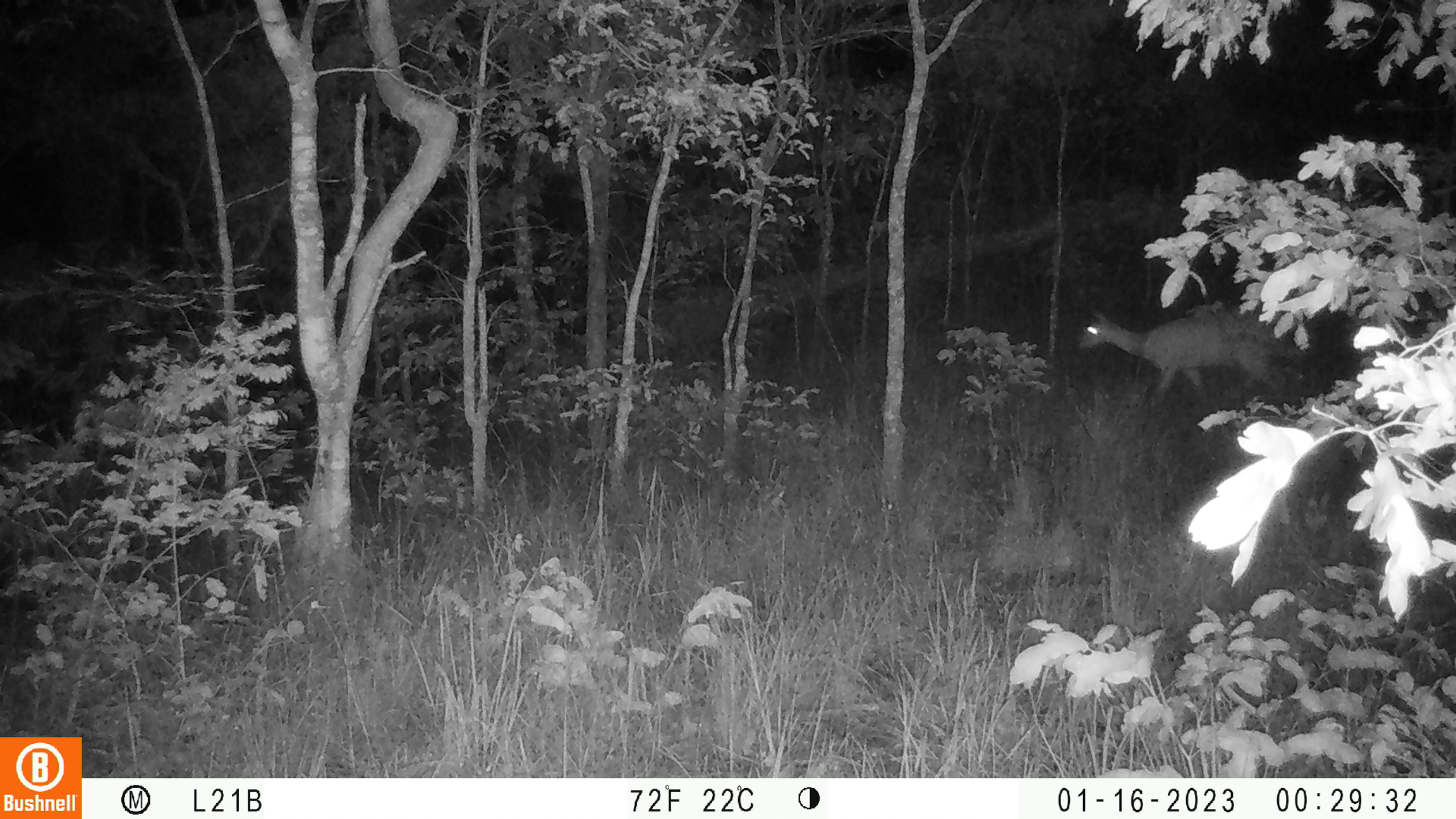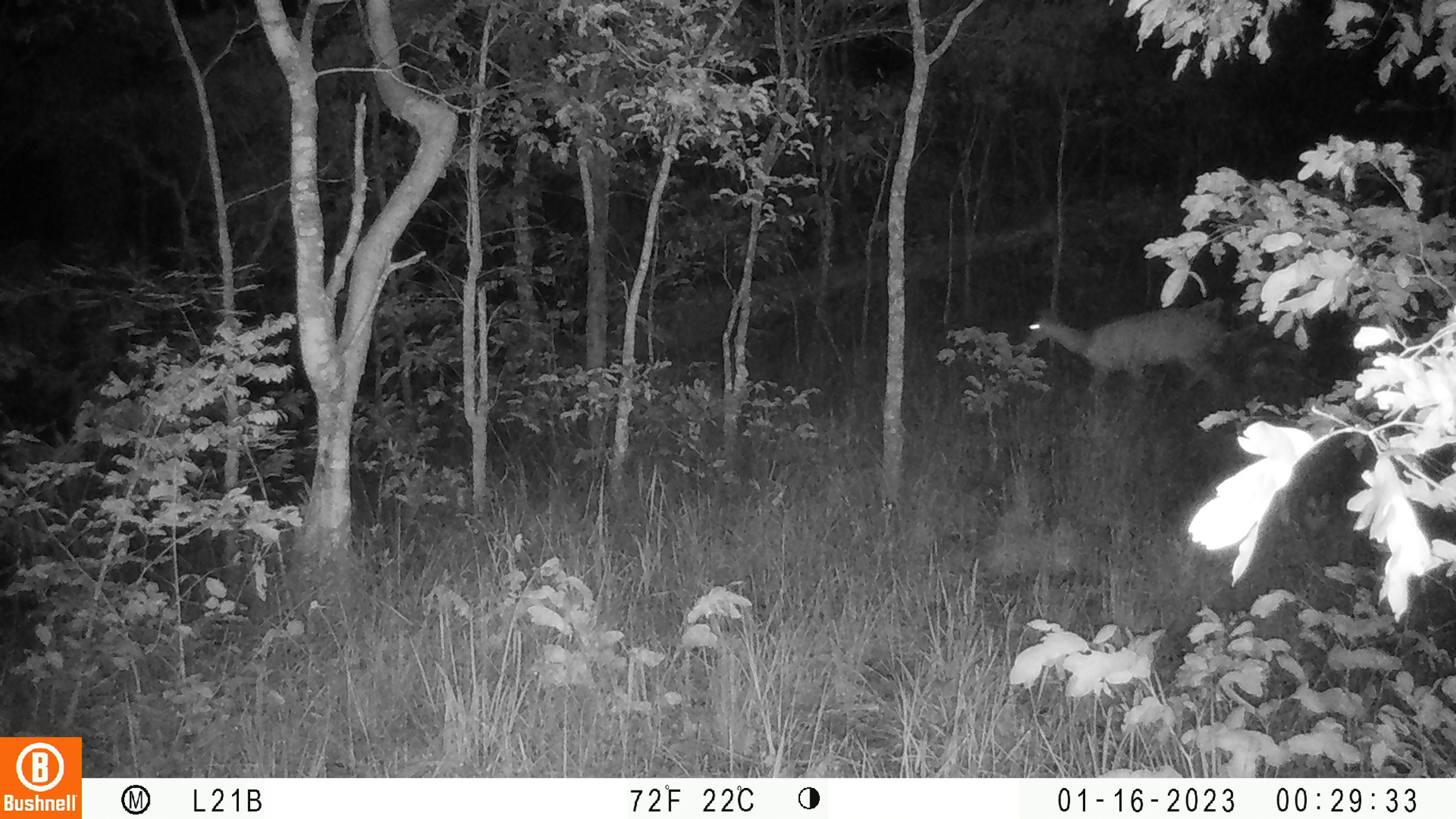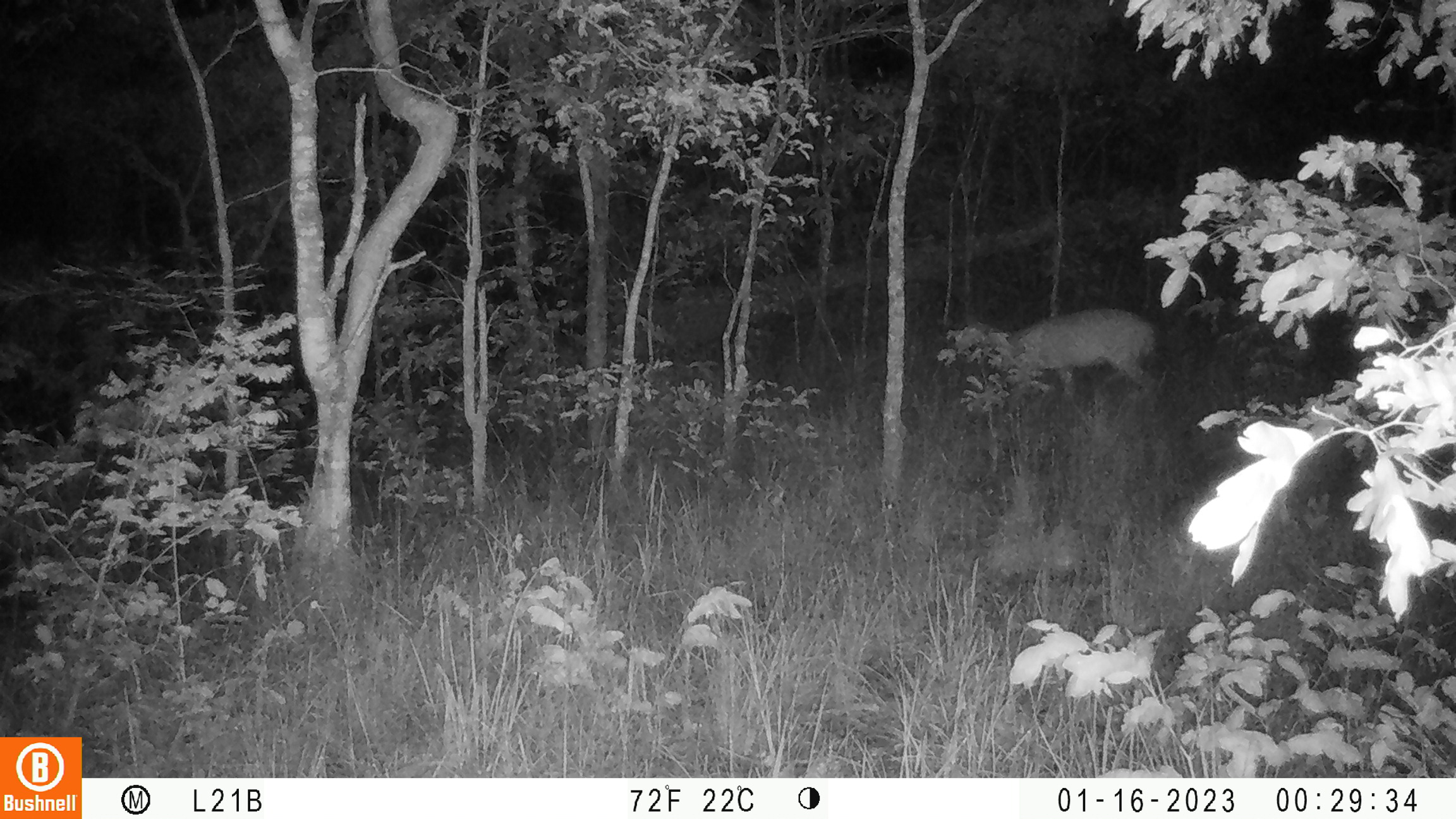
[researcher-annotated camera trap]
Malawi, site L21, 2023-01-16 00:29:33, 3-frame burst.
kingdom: Animalia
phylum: Chordata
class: Mammalia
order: Artiodactyla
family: Bovidae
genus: Tragelaphus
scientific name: Tragelaphus sylvaticus sylvaticus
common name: cape bushbuck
Cape bushbuck (Tragelaphus sylvaticus sylvaticus), count 1.